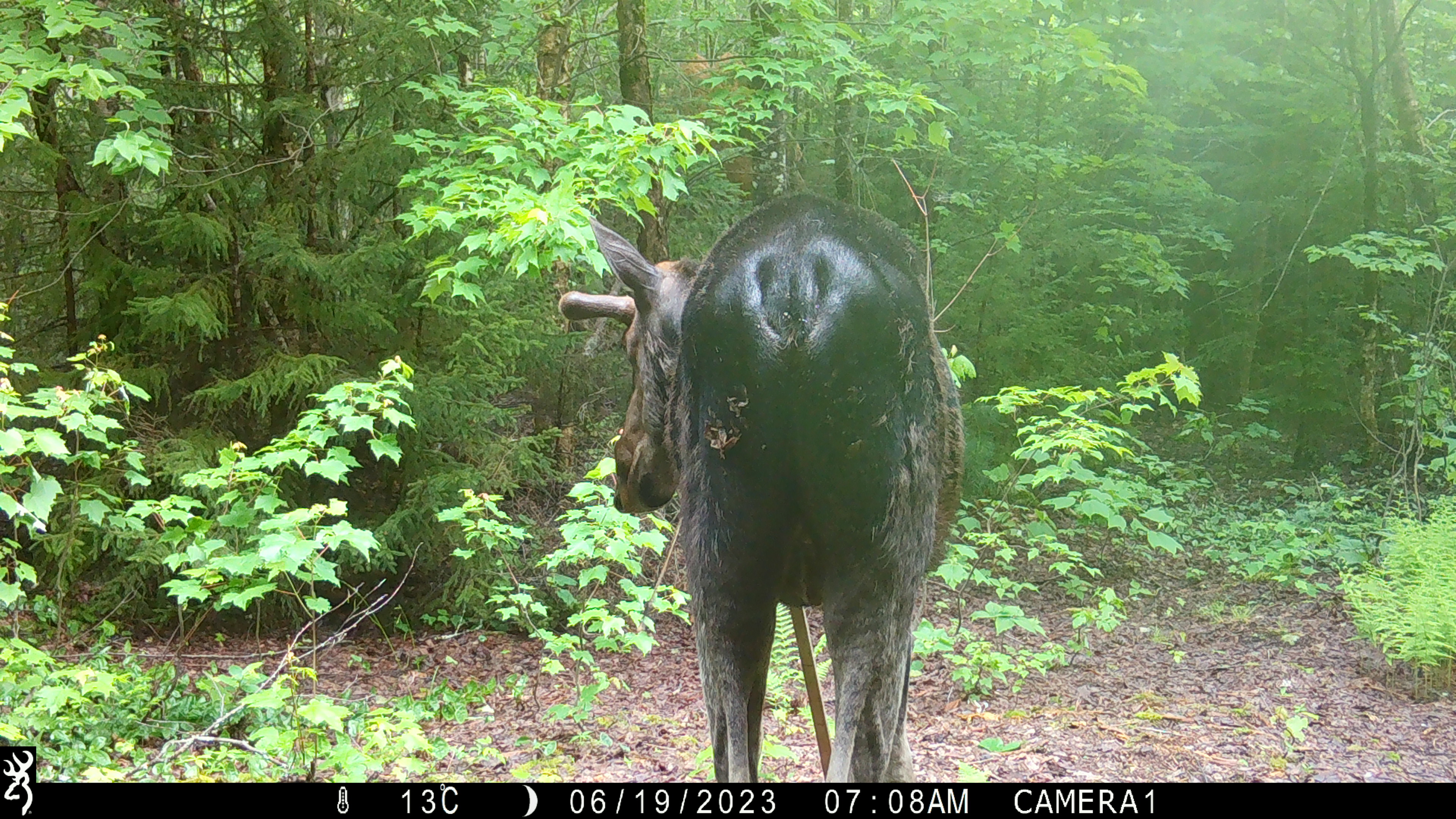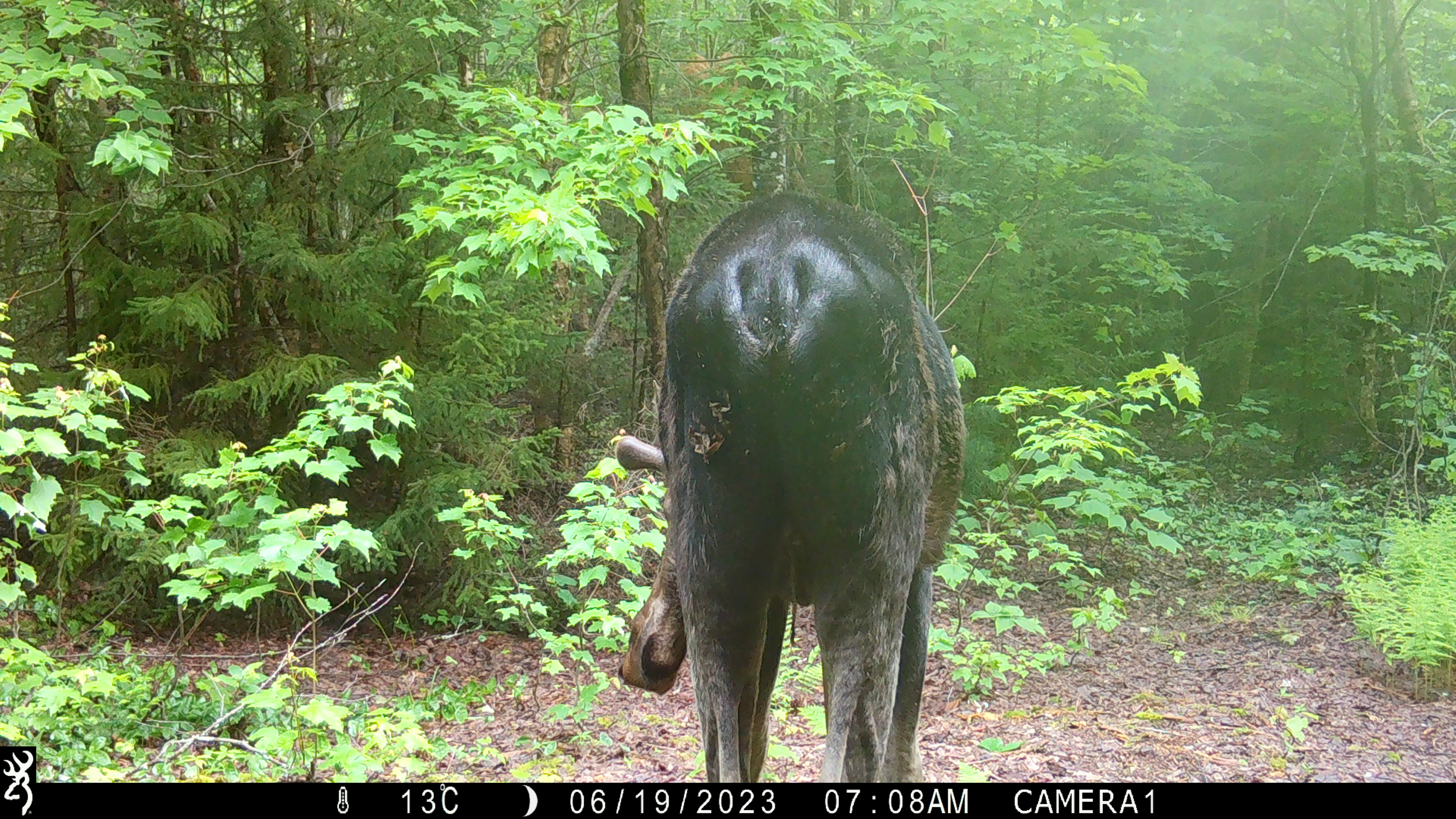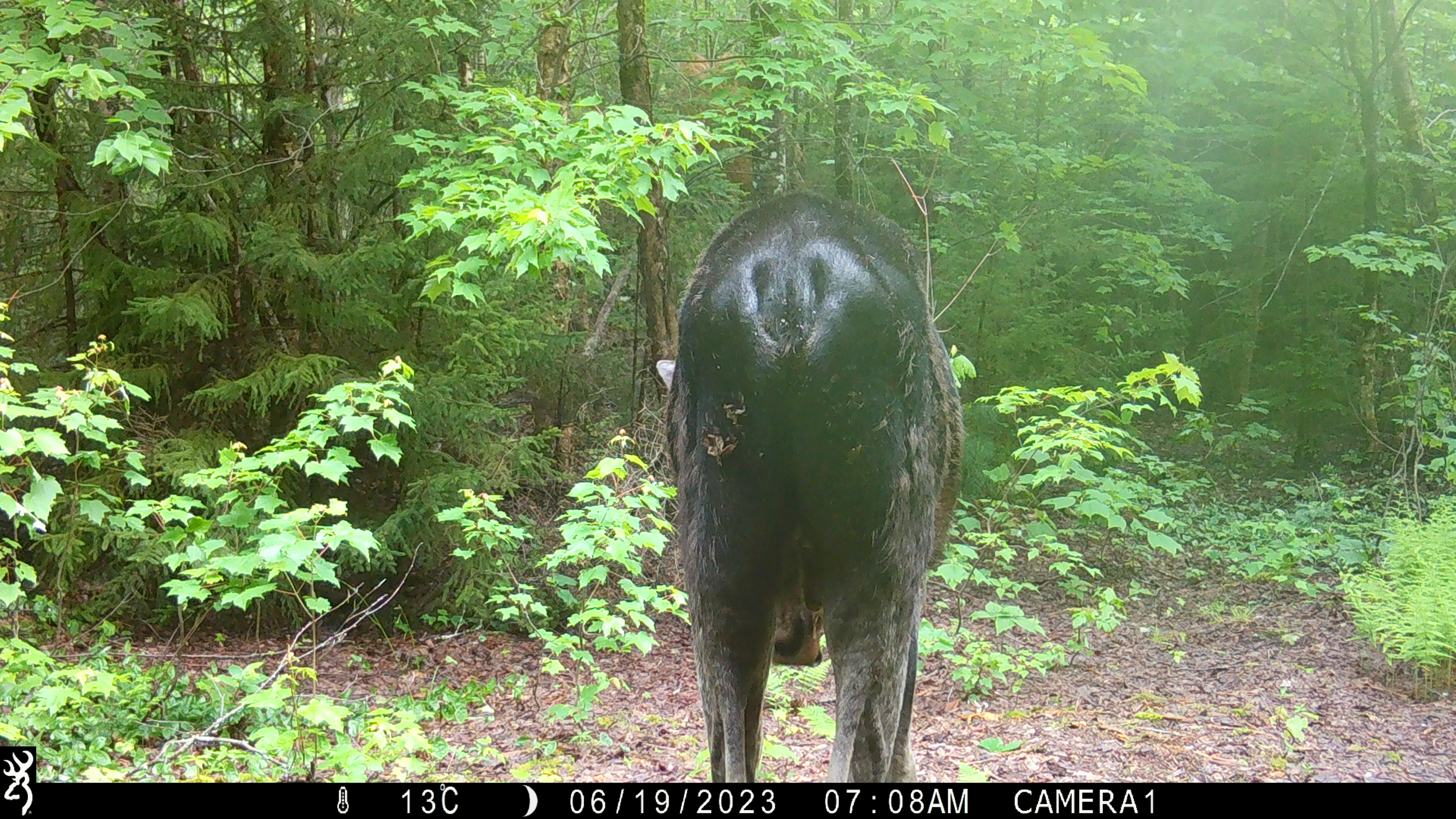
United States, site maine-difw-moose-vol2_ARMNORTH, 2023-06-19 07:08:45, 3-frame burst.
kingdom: Animalia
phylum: Chordata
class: Mammalia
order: Artiodactyla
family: Cervidae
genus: Alces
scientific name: Alces alces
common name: moose